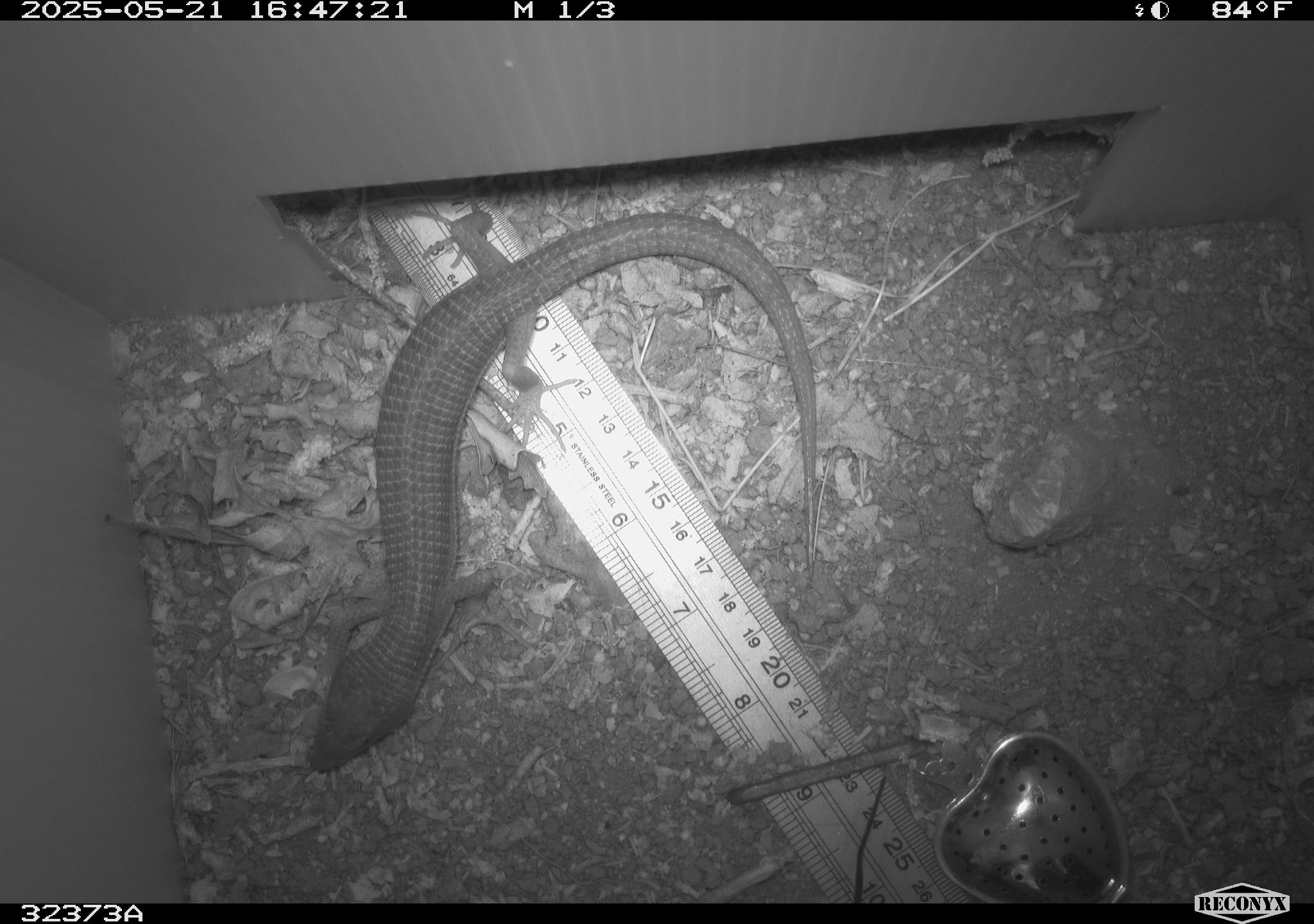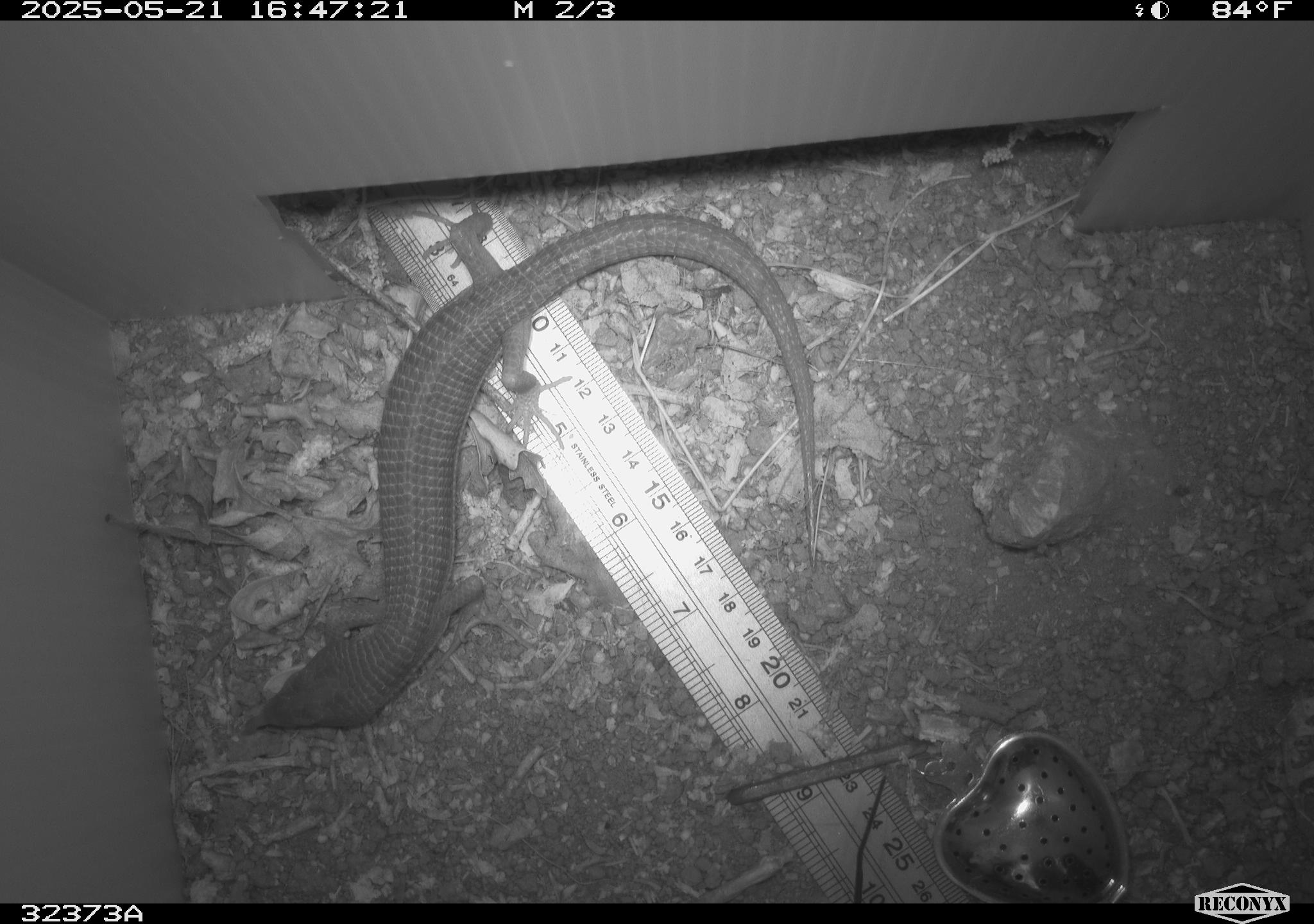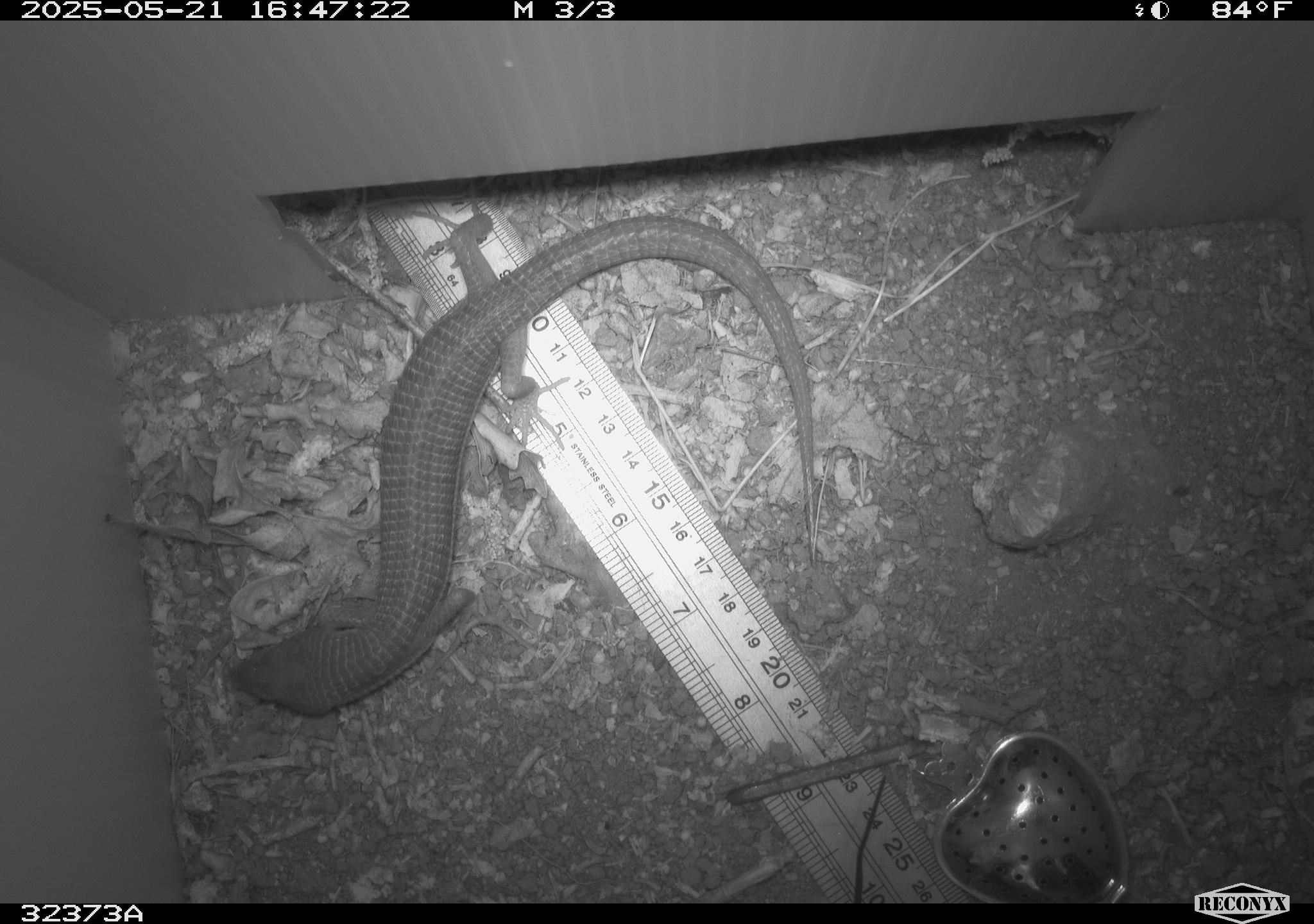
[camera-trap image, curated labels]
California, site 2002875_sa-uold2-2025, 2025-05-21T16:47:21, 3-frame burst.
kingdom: Animalia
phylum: Chordata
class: Reptilia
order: Squamata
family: Anguidae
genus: Elgaria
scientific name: Elgaria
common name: alligator lizards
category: elgaria species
Elgaria species (alligator lizards) (Elgaria).